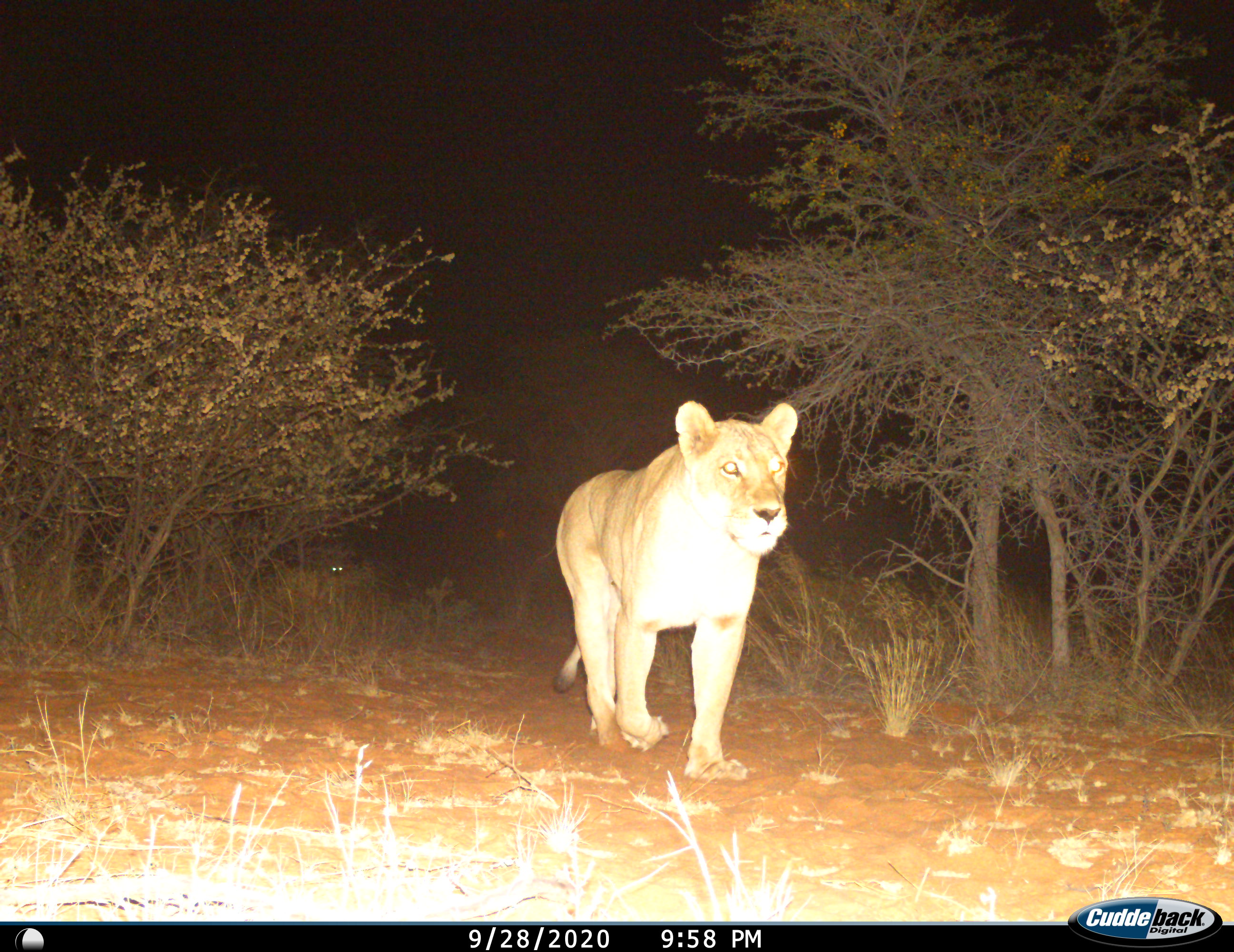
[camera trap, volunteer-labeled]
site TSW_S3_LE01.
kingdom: Animalia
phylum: Chordata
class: Mammalia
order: Carnivora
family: Felidae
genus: Panthera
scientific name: Panthera leo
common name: lion female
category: lionfemale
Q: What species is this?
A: Lionfemale (lion female) (Panthera leo).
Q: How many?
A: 1.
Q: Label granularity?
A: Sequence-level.